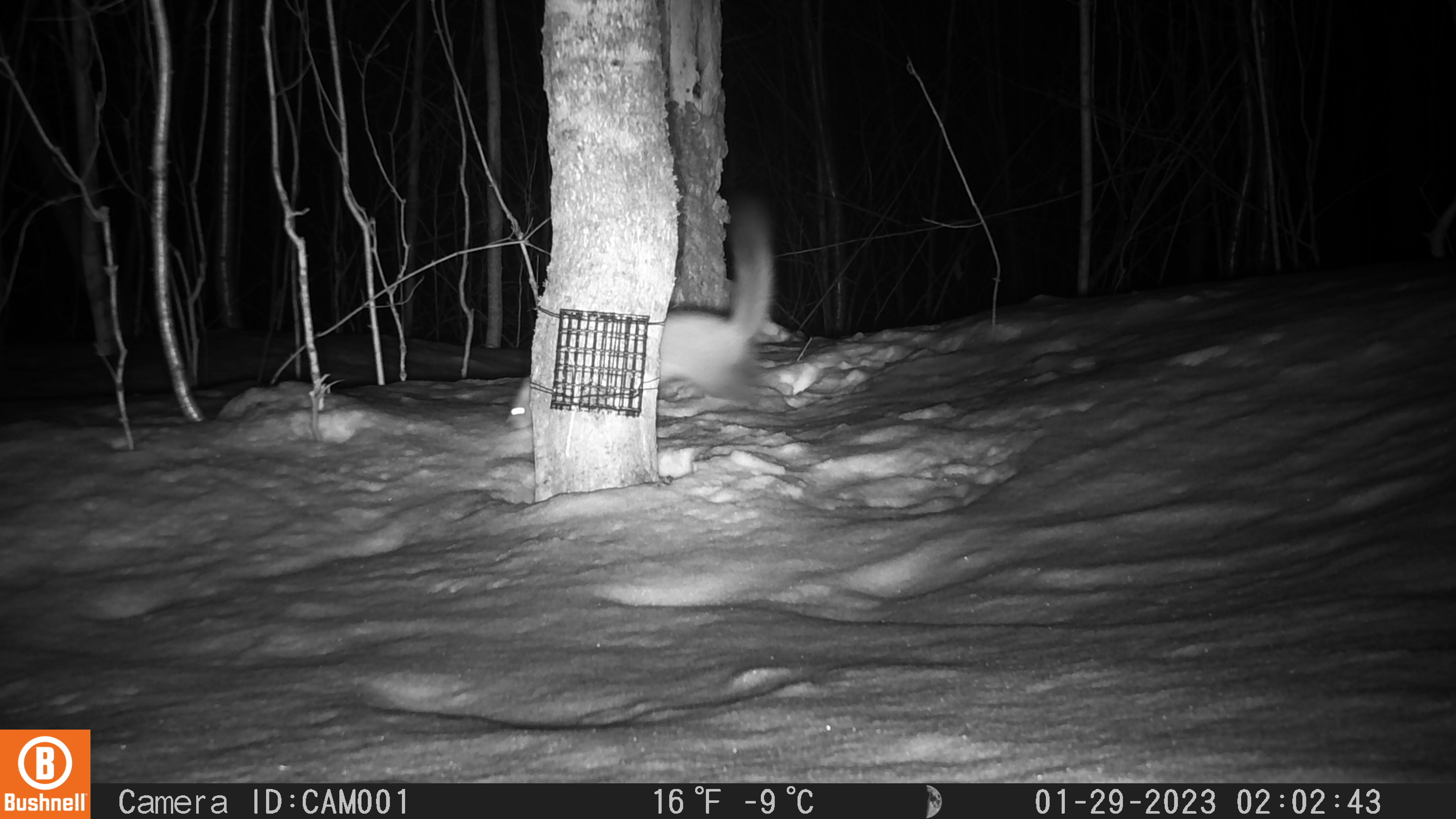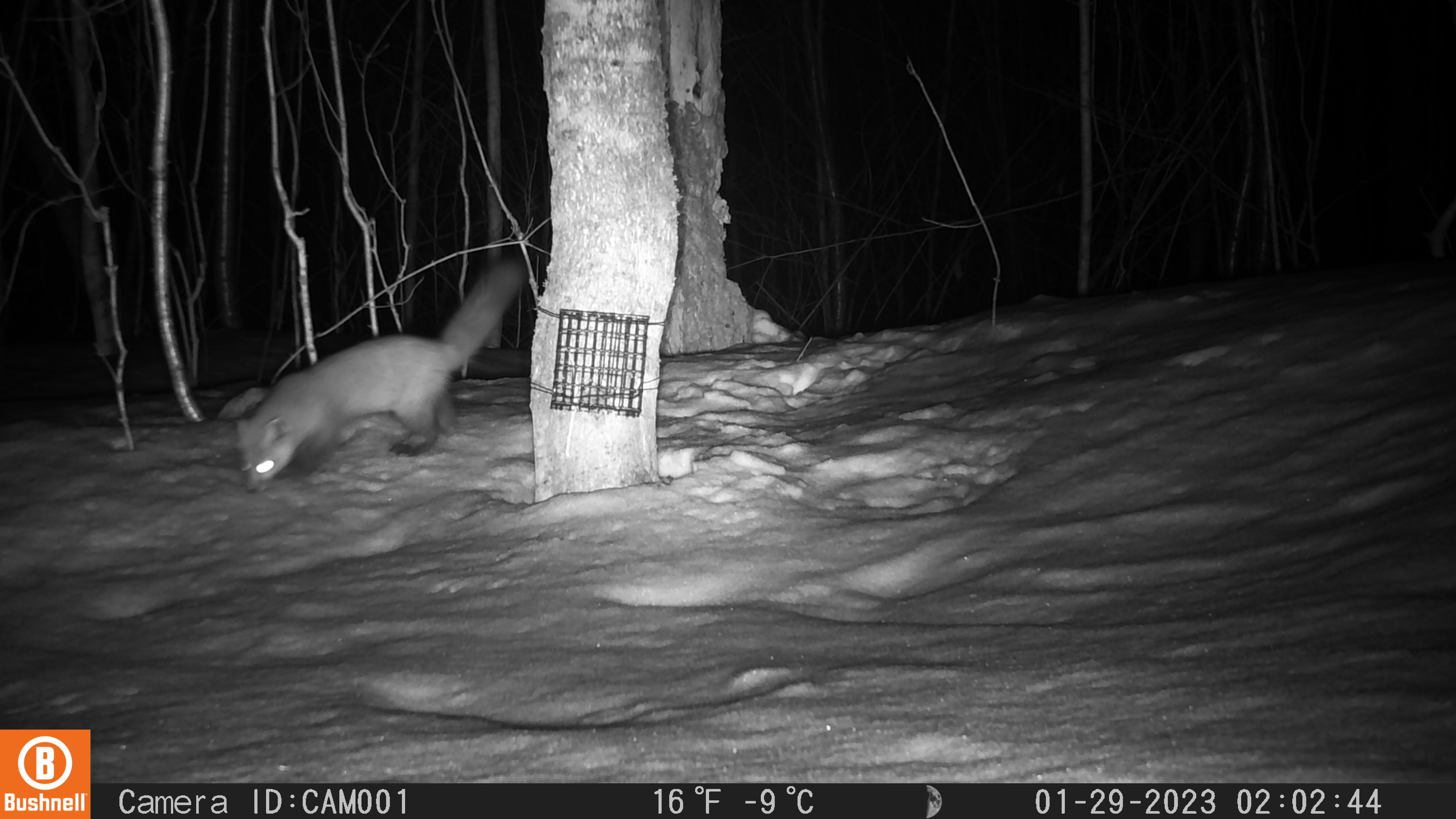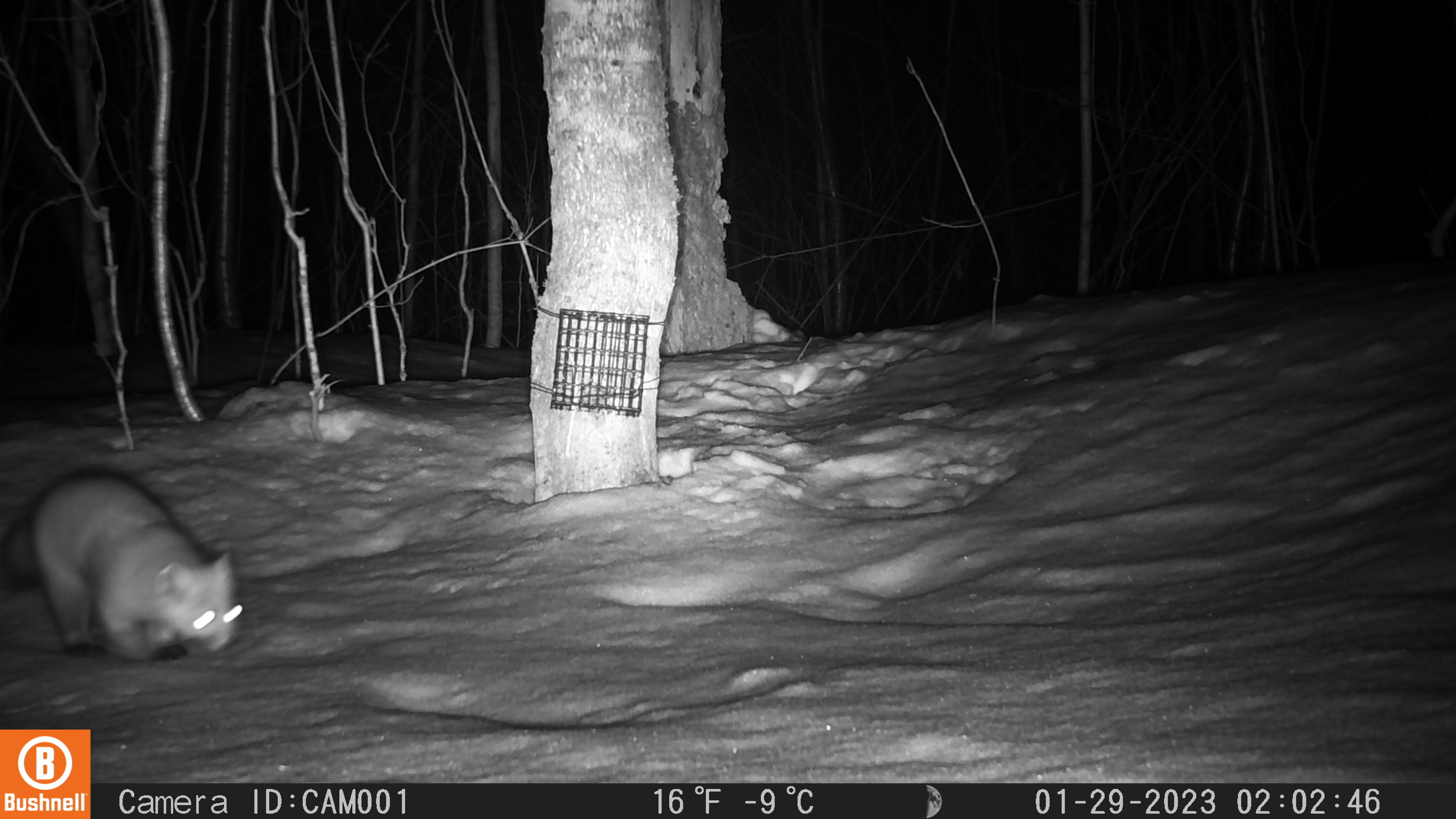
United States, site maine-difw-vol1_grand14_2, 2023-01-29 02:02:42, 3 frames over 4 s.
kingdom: Animalia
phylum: Chordata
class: Mammalia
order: Carnivora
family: Mustelidae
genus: Martes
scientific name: Martes americana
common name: american marten